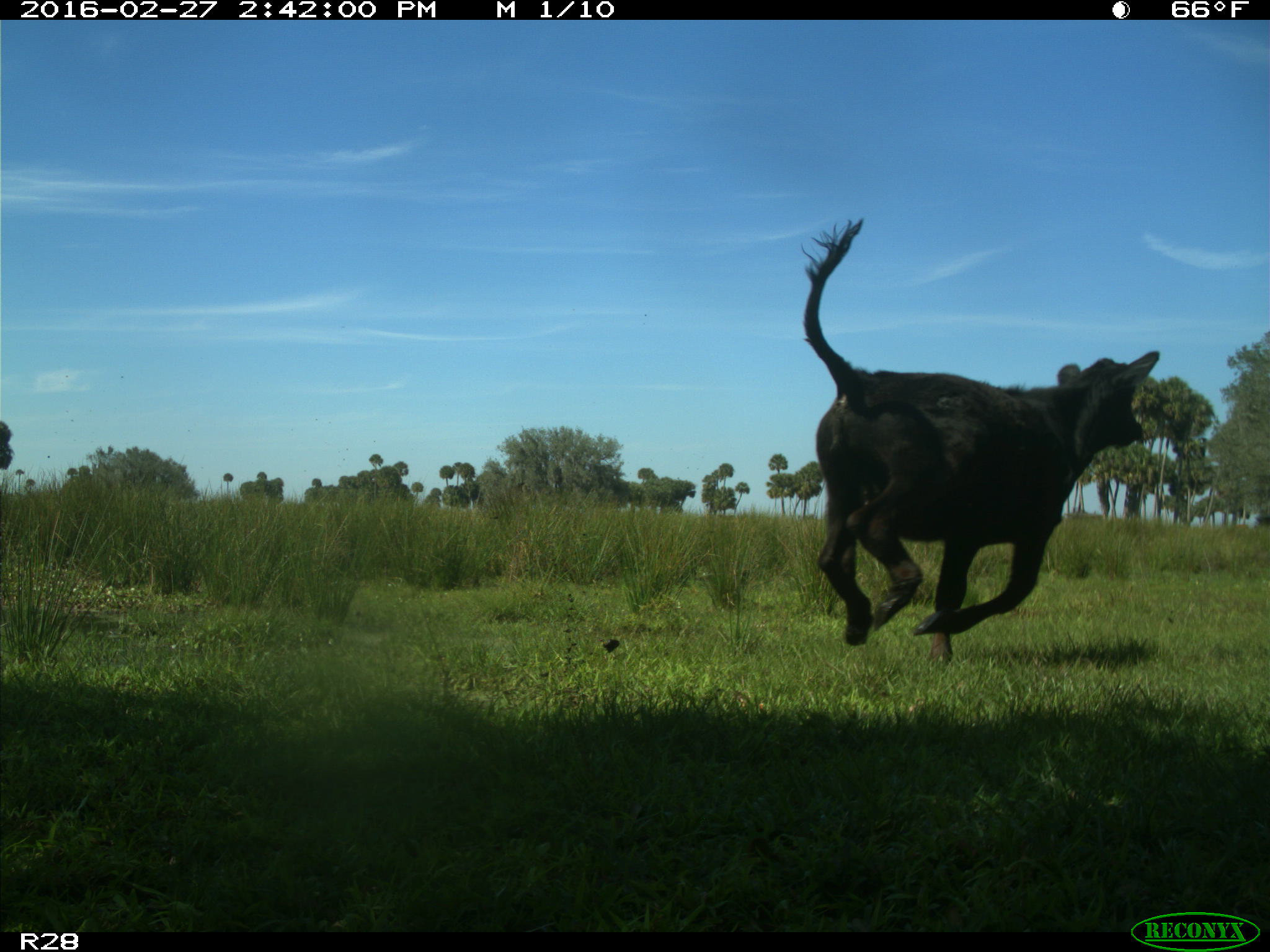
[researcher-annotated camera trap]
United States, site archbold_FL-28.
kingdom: Animalia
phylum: Chordata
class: Mammalia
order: Artiodactyla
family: Bovidae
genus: Bos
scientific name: Bos taurus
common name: domestic cow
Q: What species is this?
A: Bos taurus (domestic cow).